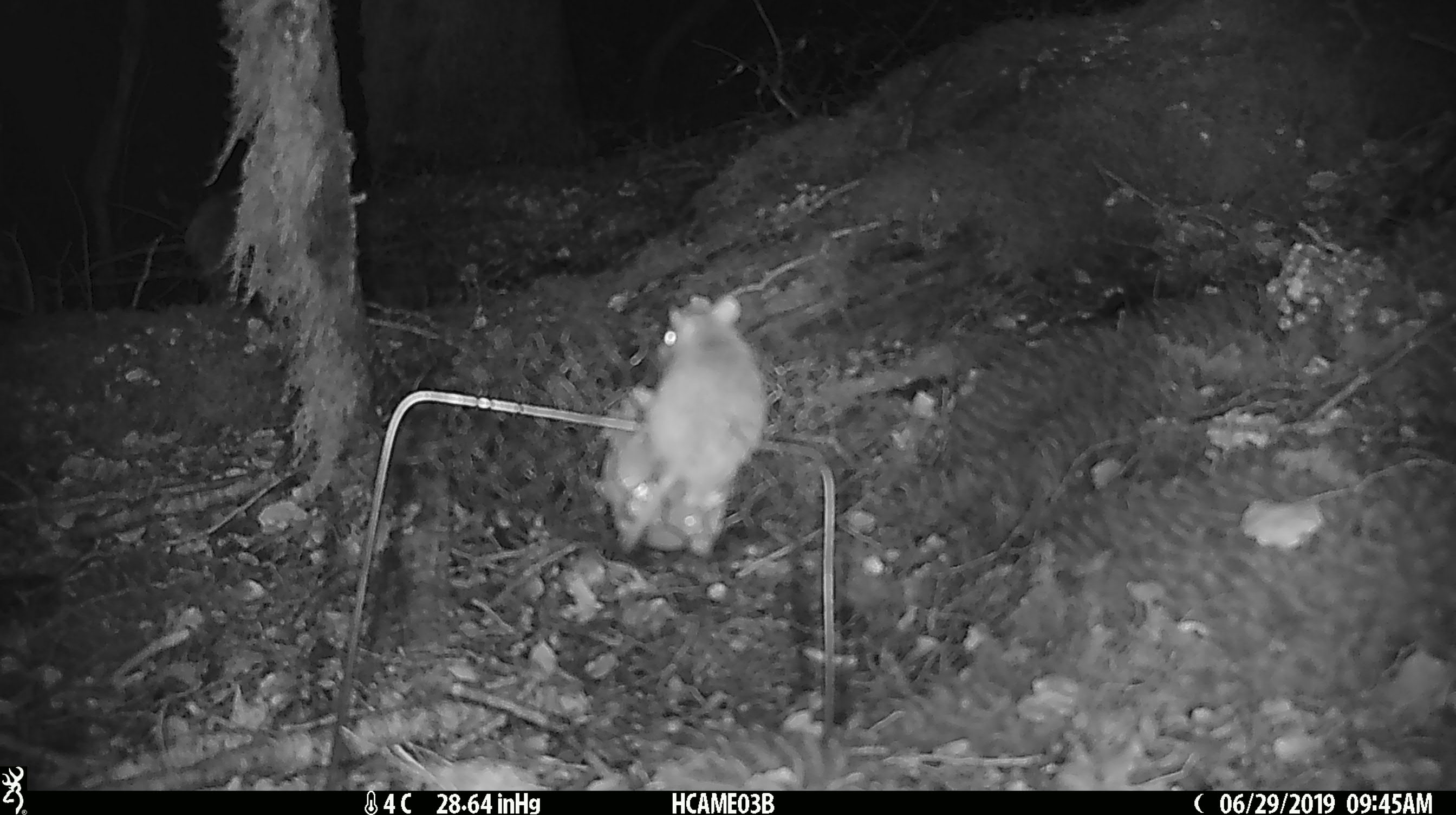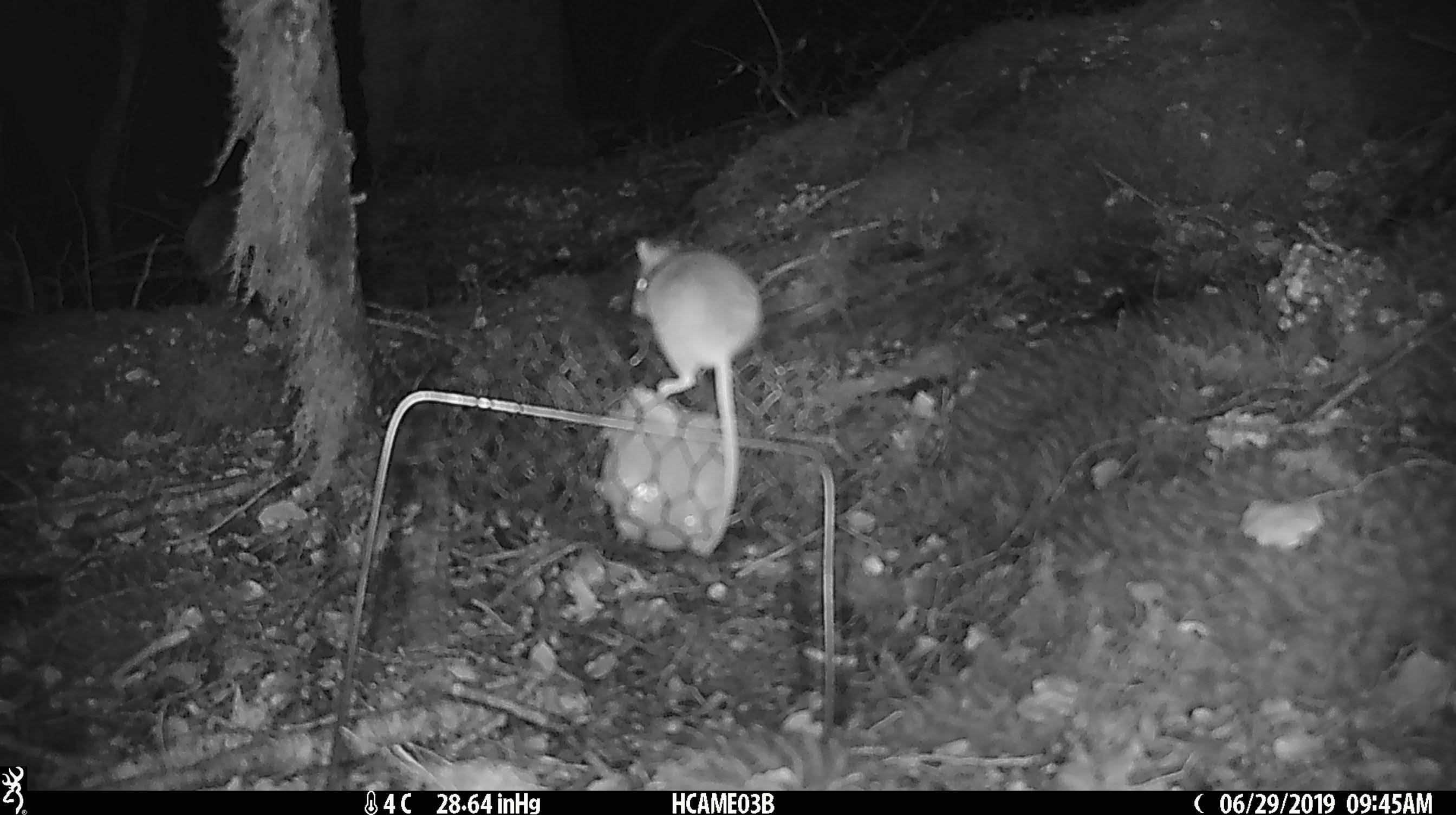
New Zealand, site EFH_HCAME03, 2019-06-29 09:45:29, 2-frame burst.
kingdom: Animalia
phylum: Chordata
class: Mammalia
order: Rodentia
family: Muridae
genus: Mus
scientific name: Mus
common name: mouse